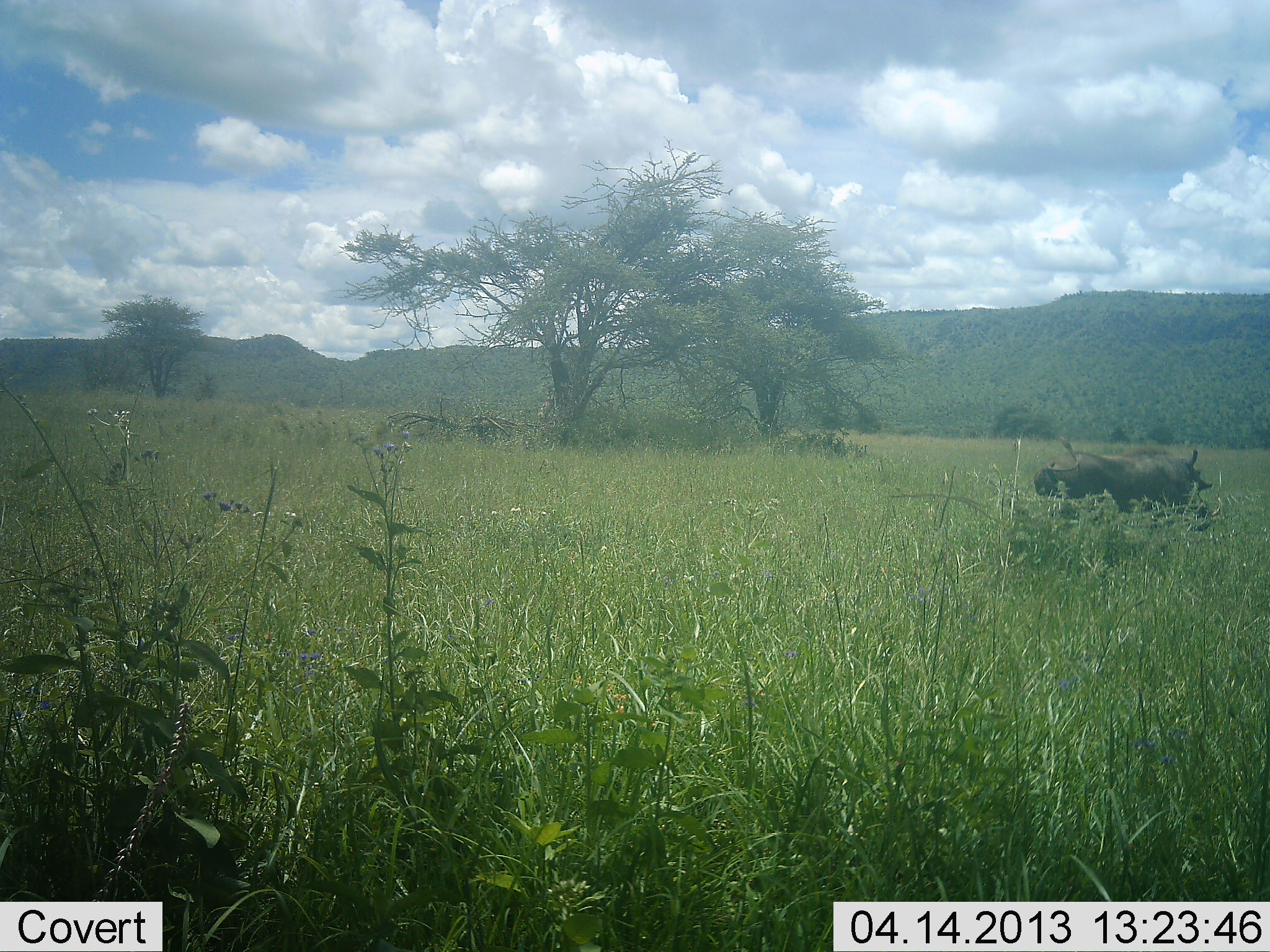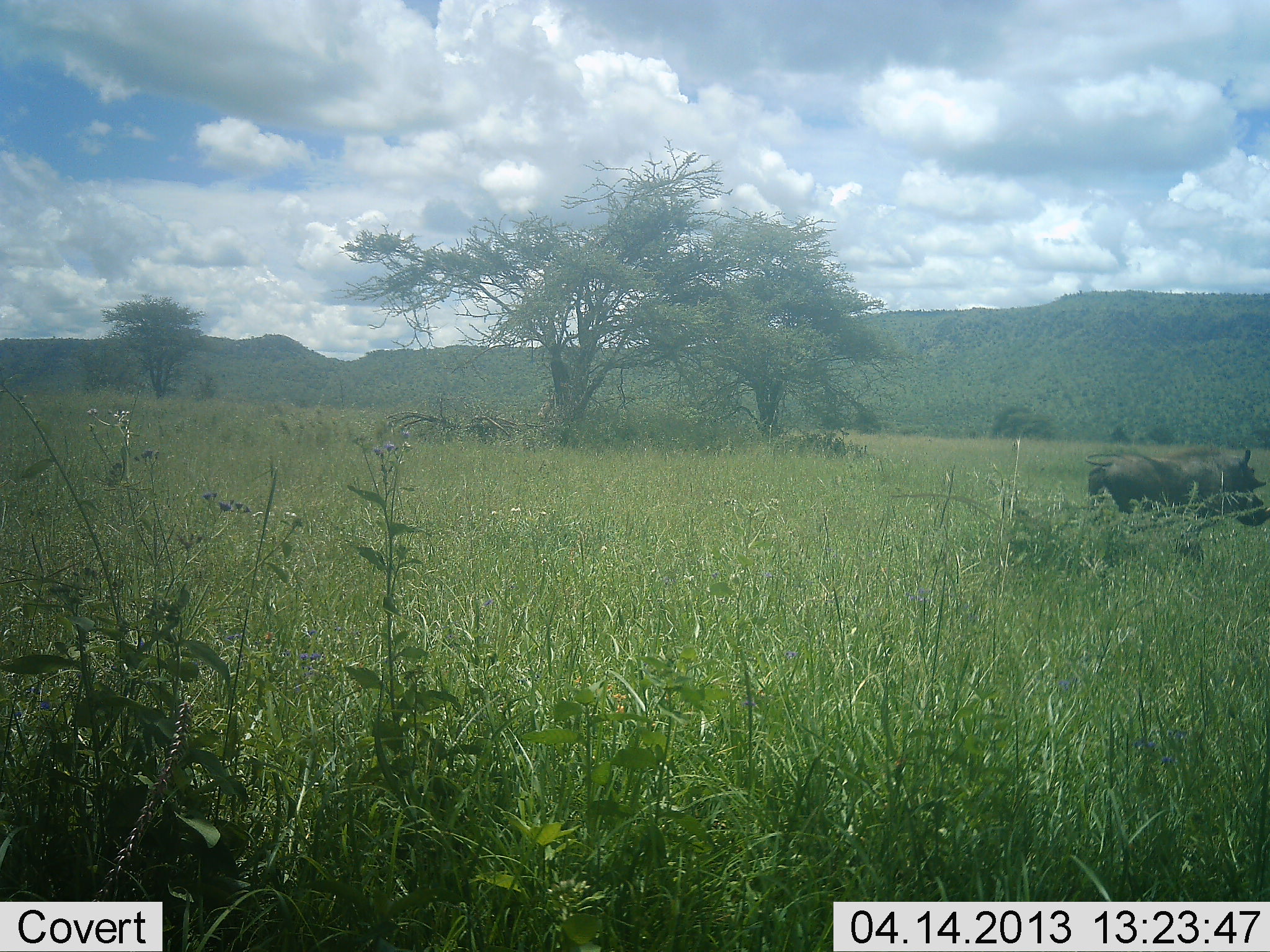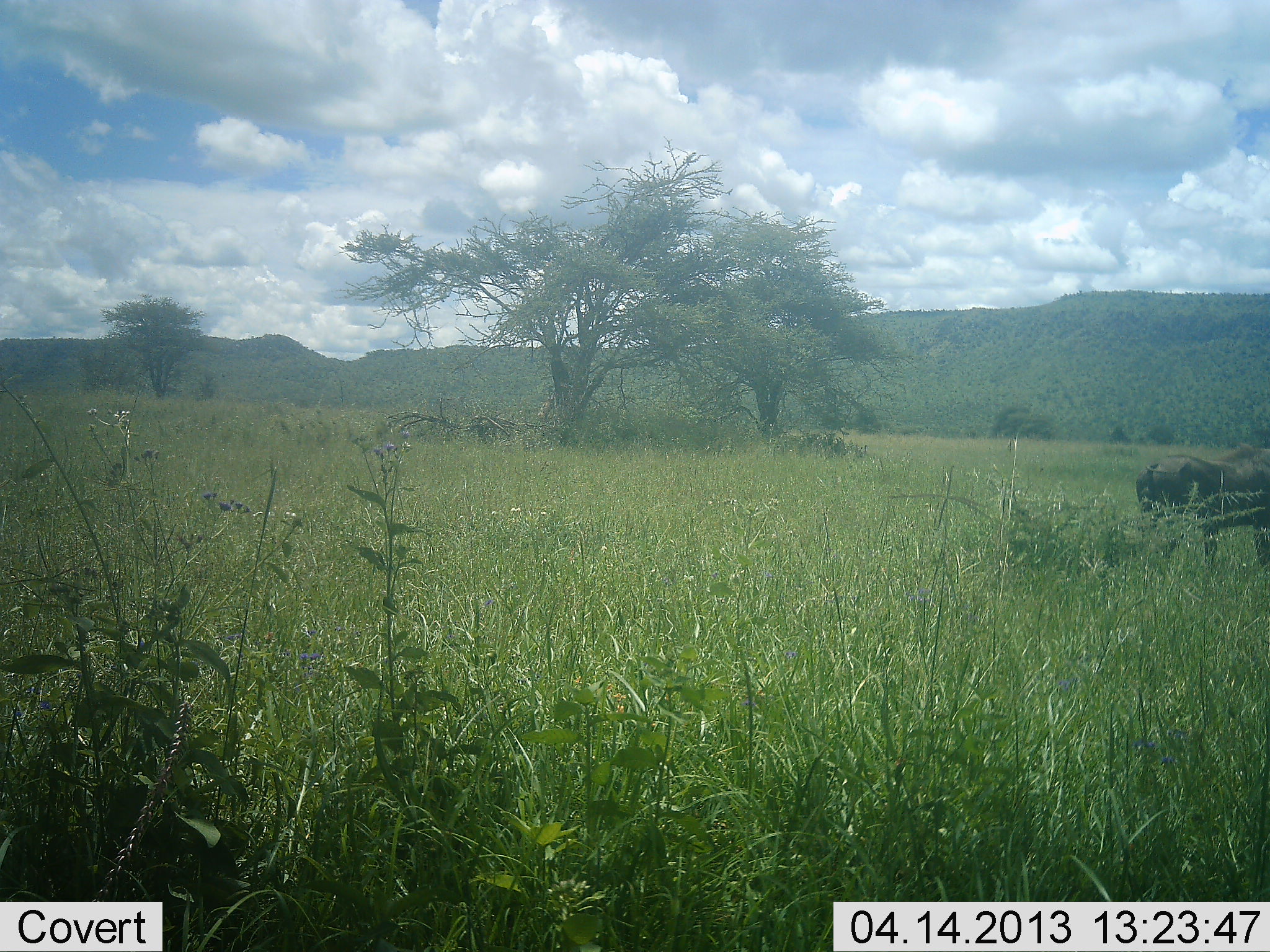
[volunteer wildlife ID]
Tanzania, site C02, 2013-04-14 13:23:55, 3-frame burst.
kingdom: Animalia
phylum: Chordata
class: Mammalia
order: Artiodactyla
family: Suidae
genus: Phacochoerus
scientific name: Phacochoerus africanus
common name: warthog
Warthog (Phacochoerus africanus), count 1. Behavior (volunteer vote fractions): standing 5%, resting 0%, moving 95%, interacting 0%. Young present (vote fraction): 0%. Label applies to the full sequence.